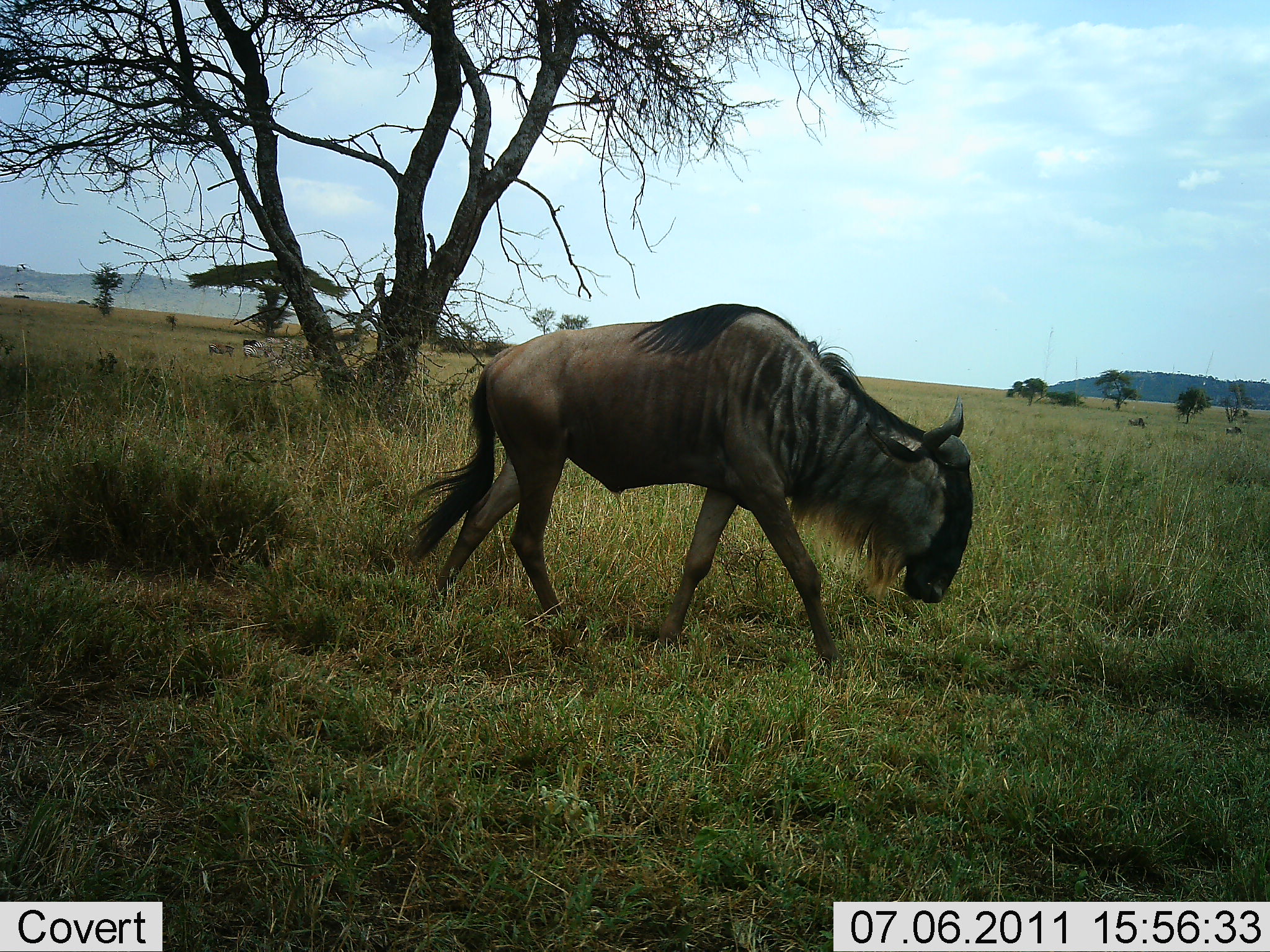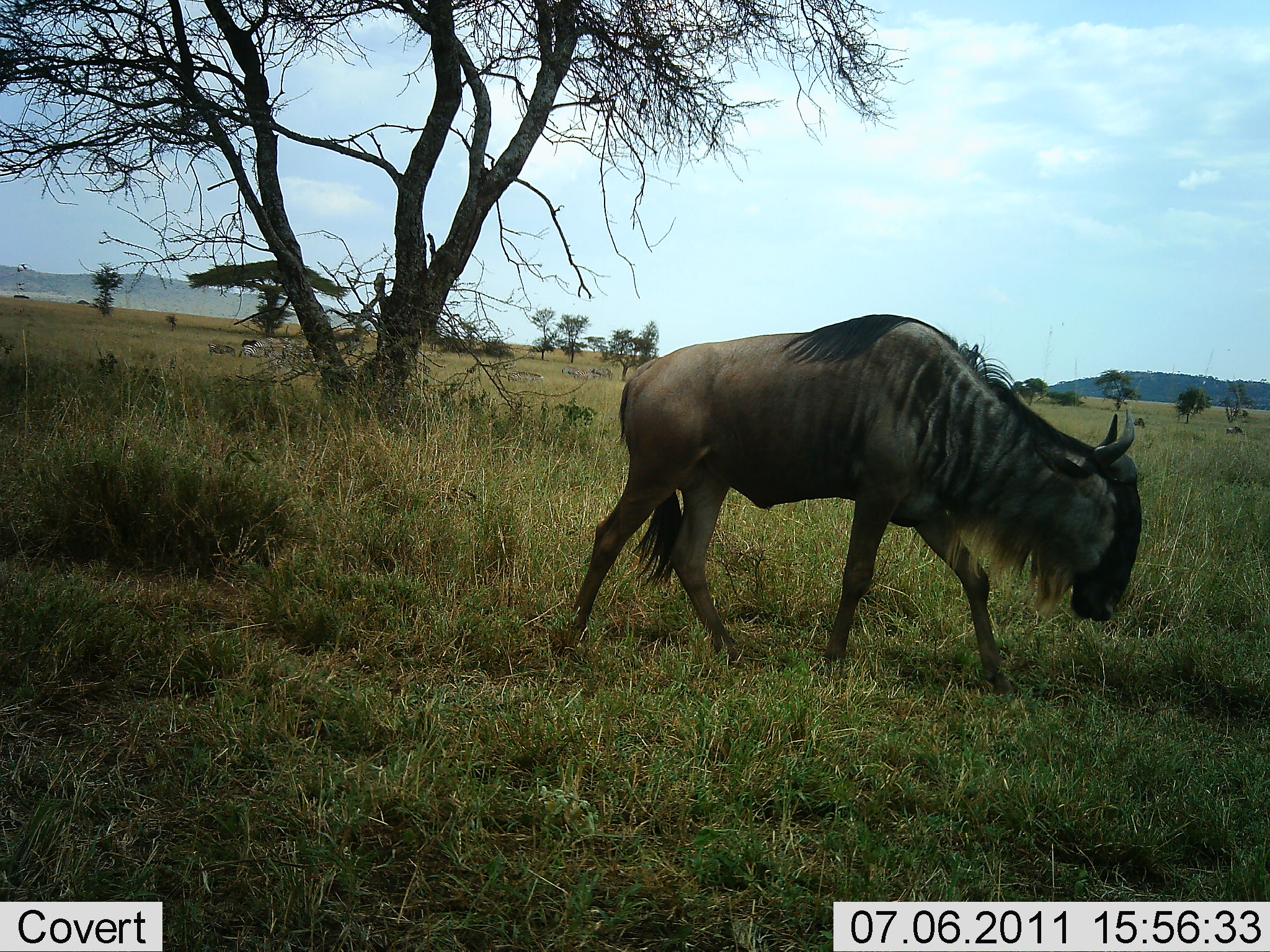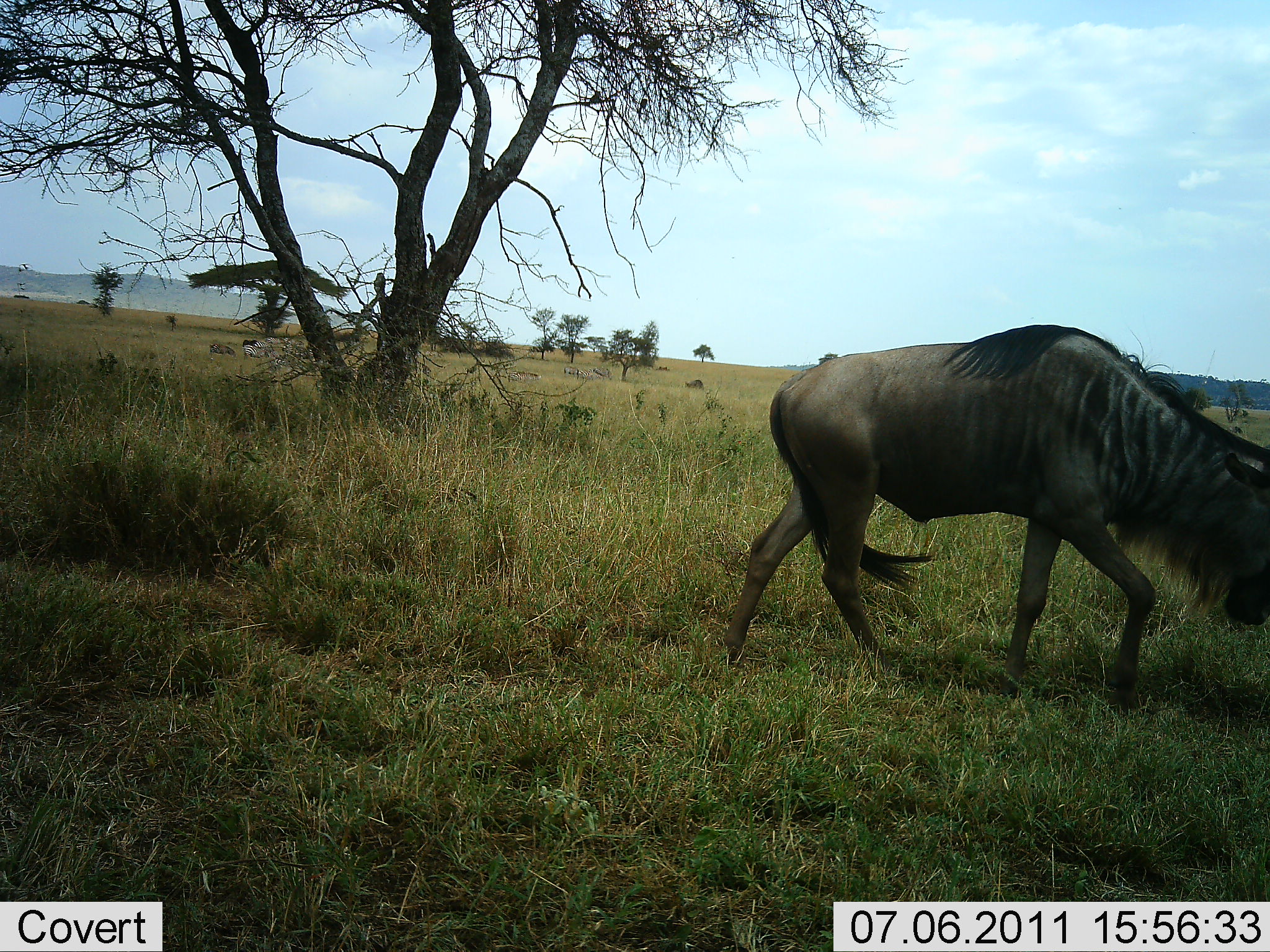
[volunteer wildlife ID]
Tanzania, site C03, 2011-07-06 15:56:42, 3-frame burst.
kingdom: Animalia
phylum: Chordata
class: Mammalia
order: Artiodactyla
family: Bovidae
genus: Connochaetes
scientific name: Connochaetes taurinus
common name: blue wildebeest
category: wildebeest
Wildebeest (blue wildebeest) (Connochaetes taurinus), count 1. Behavior (volunteer vote fractions): standing 8%, resting 0%, moving 92%, interacting 0%. Young present (vote fraction): 0%. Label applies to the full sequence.